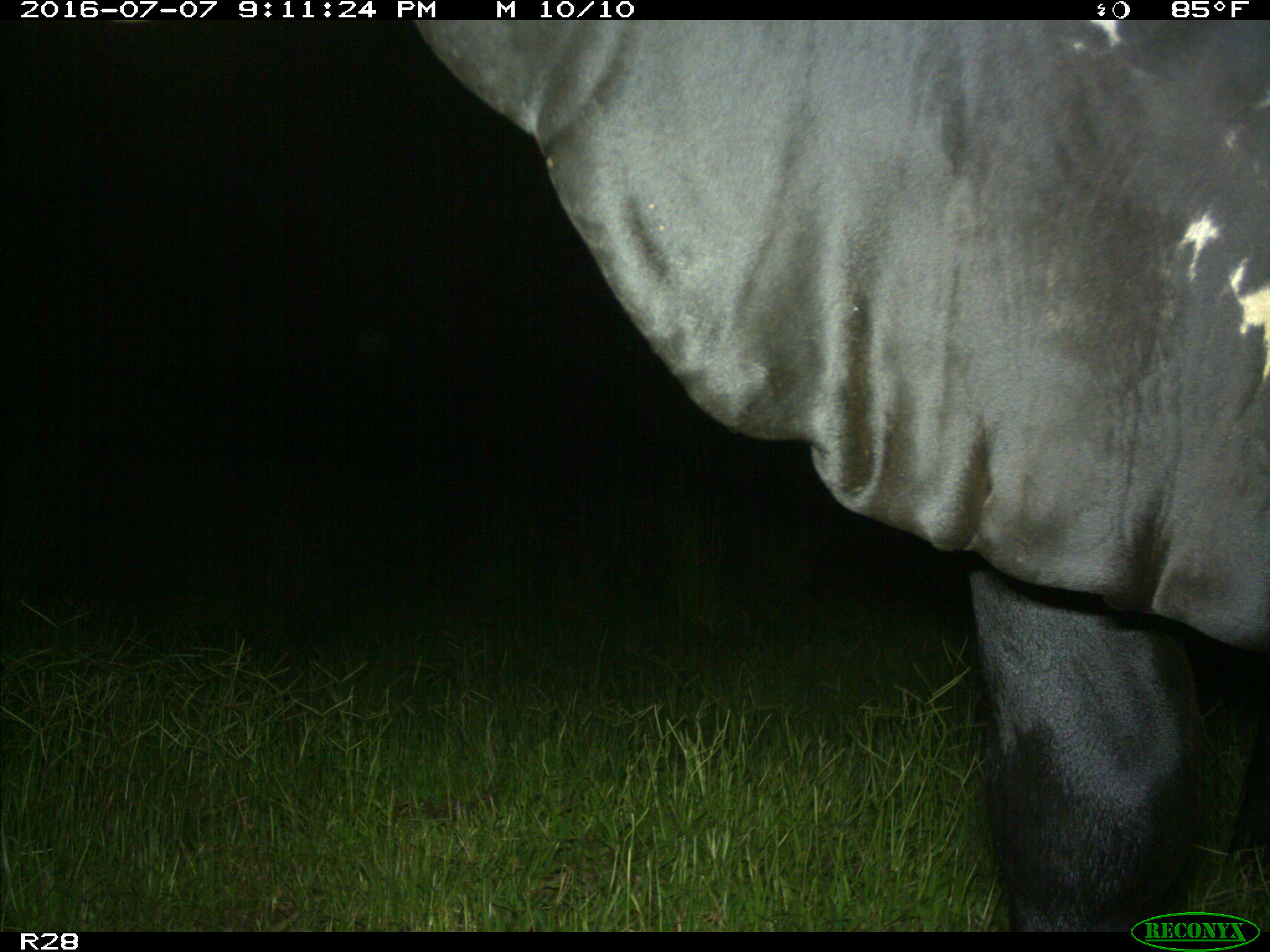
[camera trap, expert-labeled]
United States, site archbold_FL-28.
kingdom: Animalia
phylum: Chordata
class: Mammalia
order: Artiodactyla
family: Bovidae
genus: Bos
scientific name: Bos taurus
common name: domestic cow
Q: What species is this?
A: Bos taurus (domestic cow).